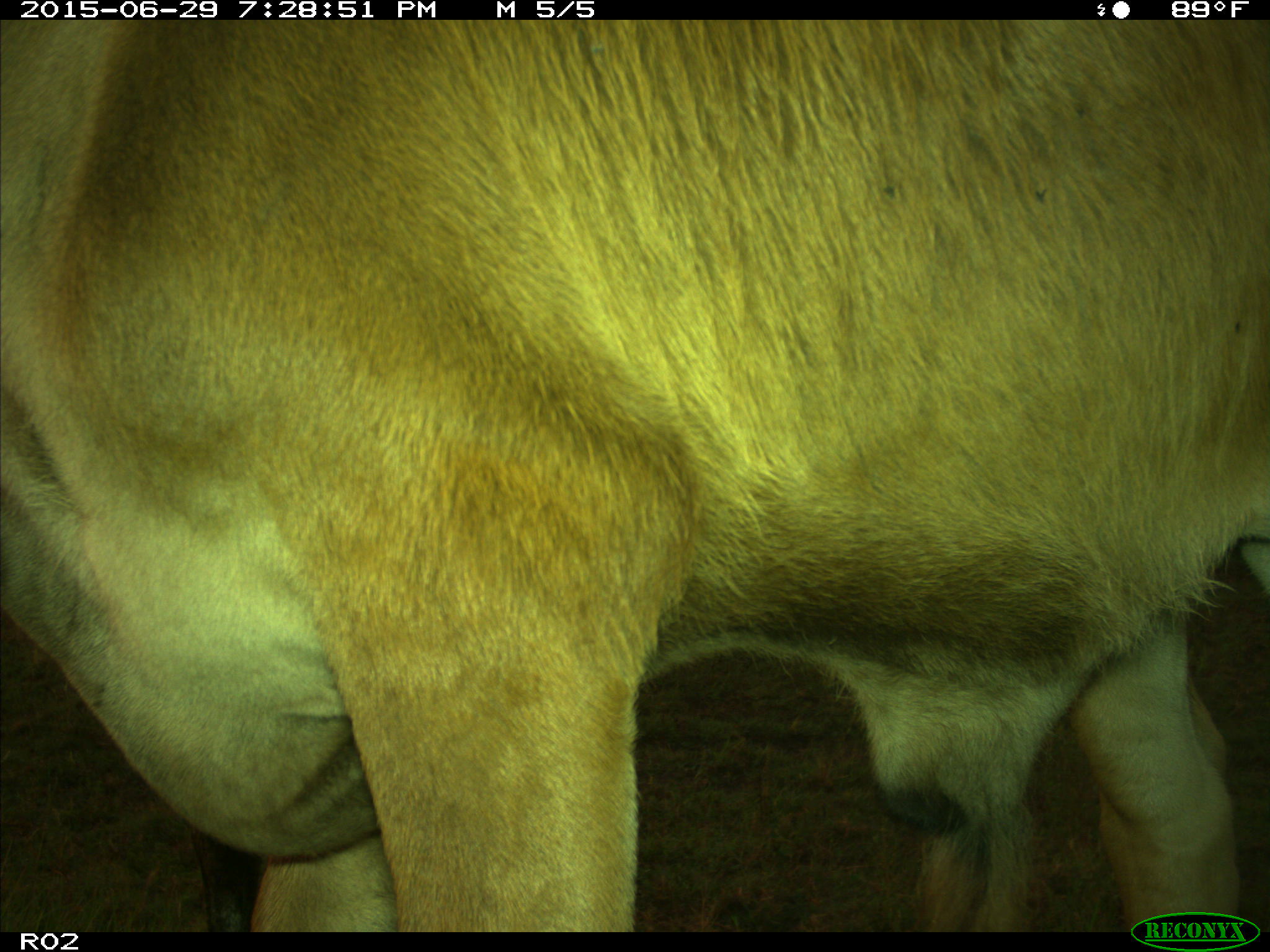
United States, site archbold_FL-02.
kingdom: Animalia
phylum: Chordata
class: Mammalia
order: Artiodactyla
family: Bovidae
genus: Bos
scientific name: Bos taurus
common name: domestic cow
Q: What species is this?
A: Bos taurus (domestic cow).